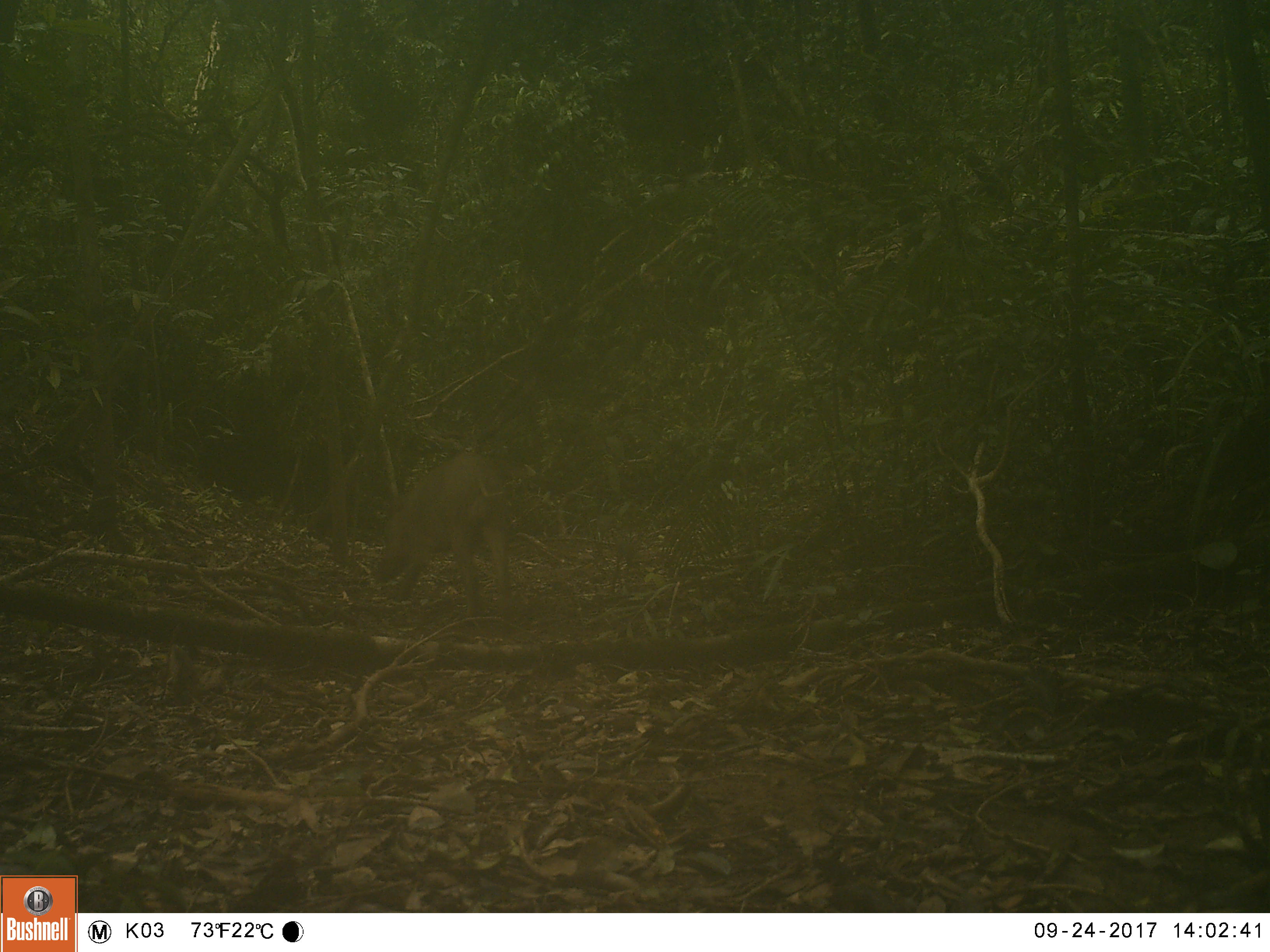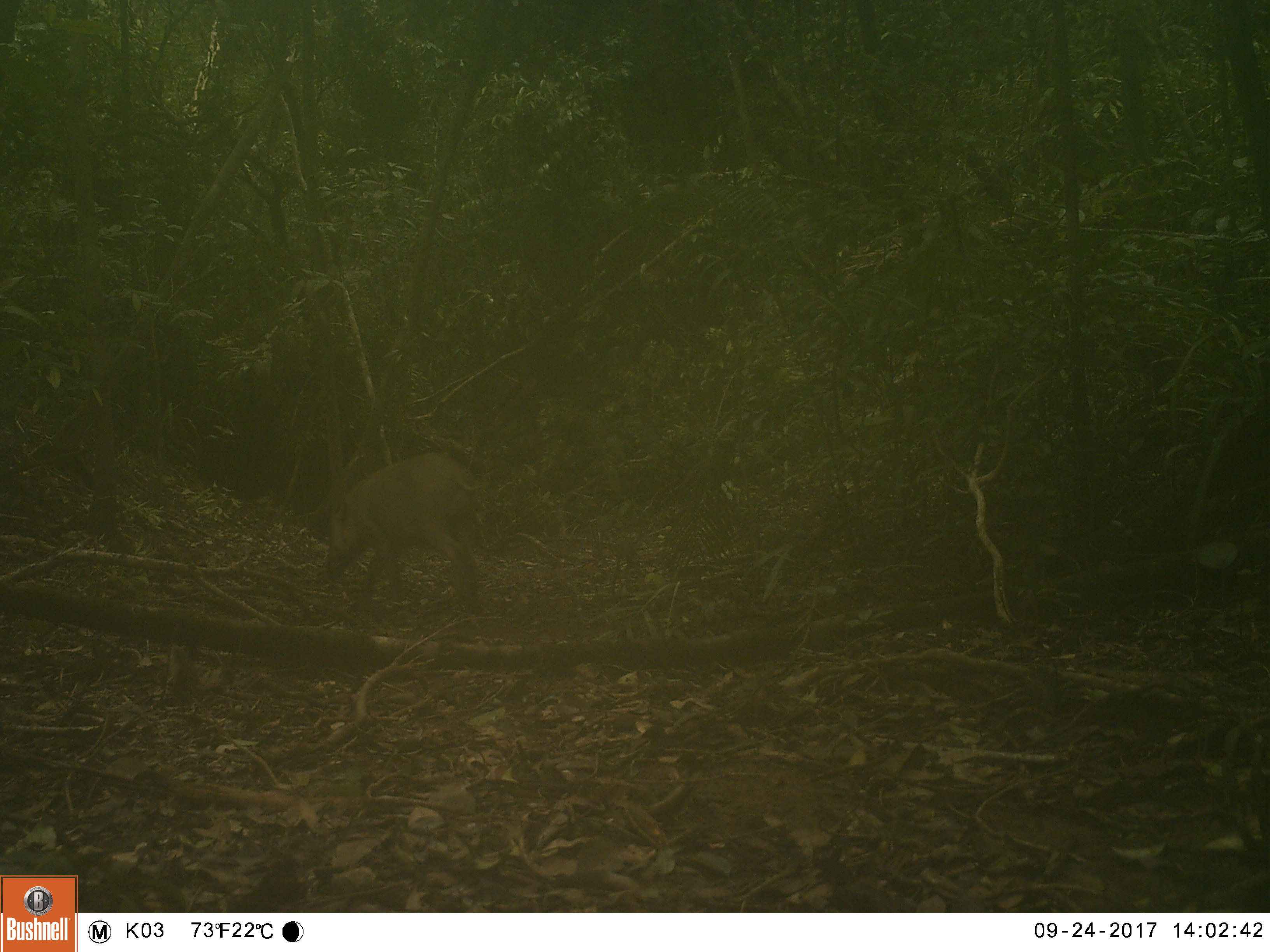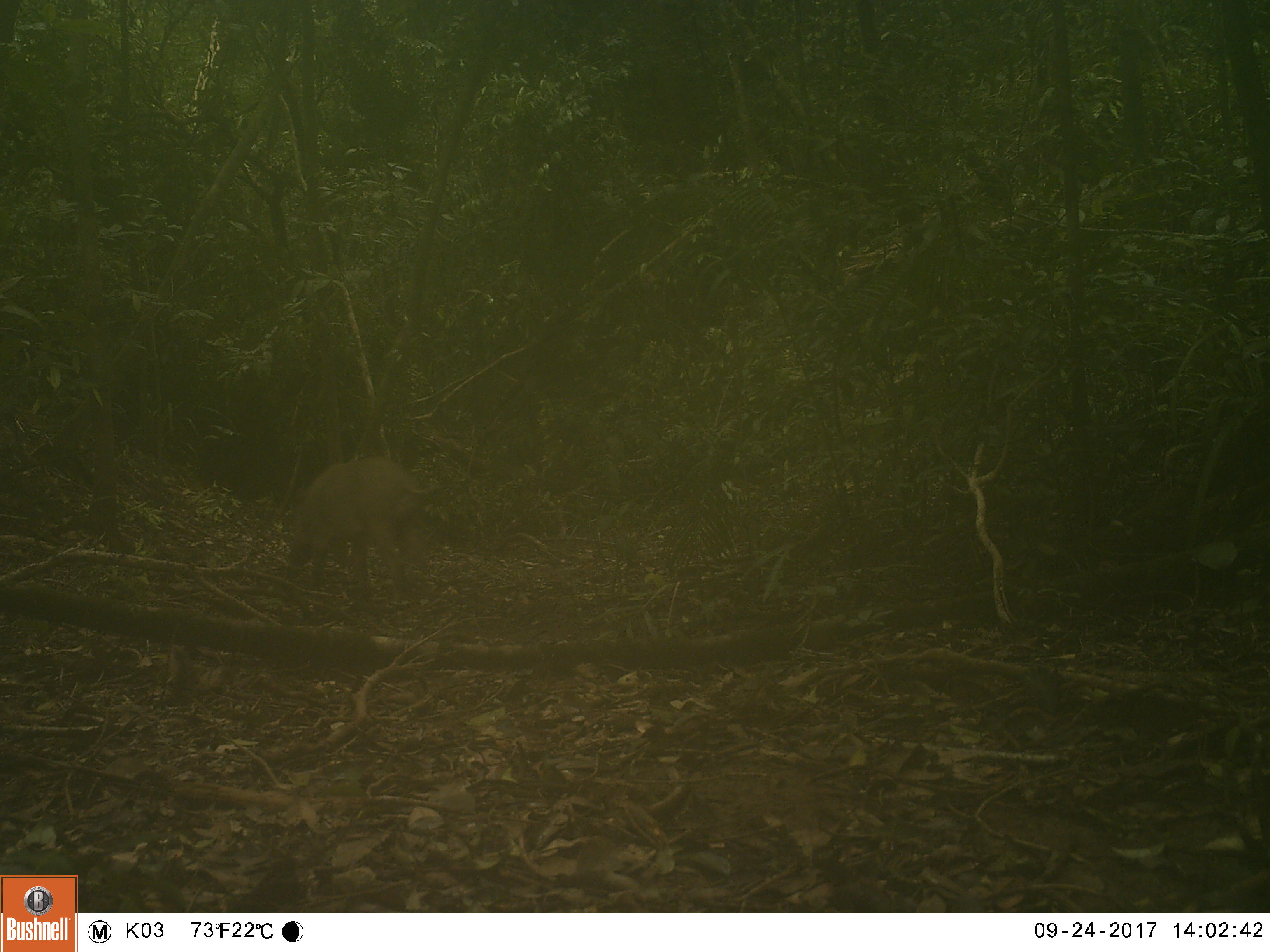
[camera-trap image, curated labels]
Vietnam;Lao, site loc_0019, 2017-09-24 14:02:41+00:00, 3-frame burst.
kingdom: Animalia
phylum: Chordata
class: Mammalia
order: Artiodactyla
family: Suidae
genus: Sus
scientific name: Sus scrofa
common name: eurasian wild pig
Eurasian wild pig (Sus scrofa). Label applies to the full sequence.